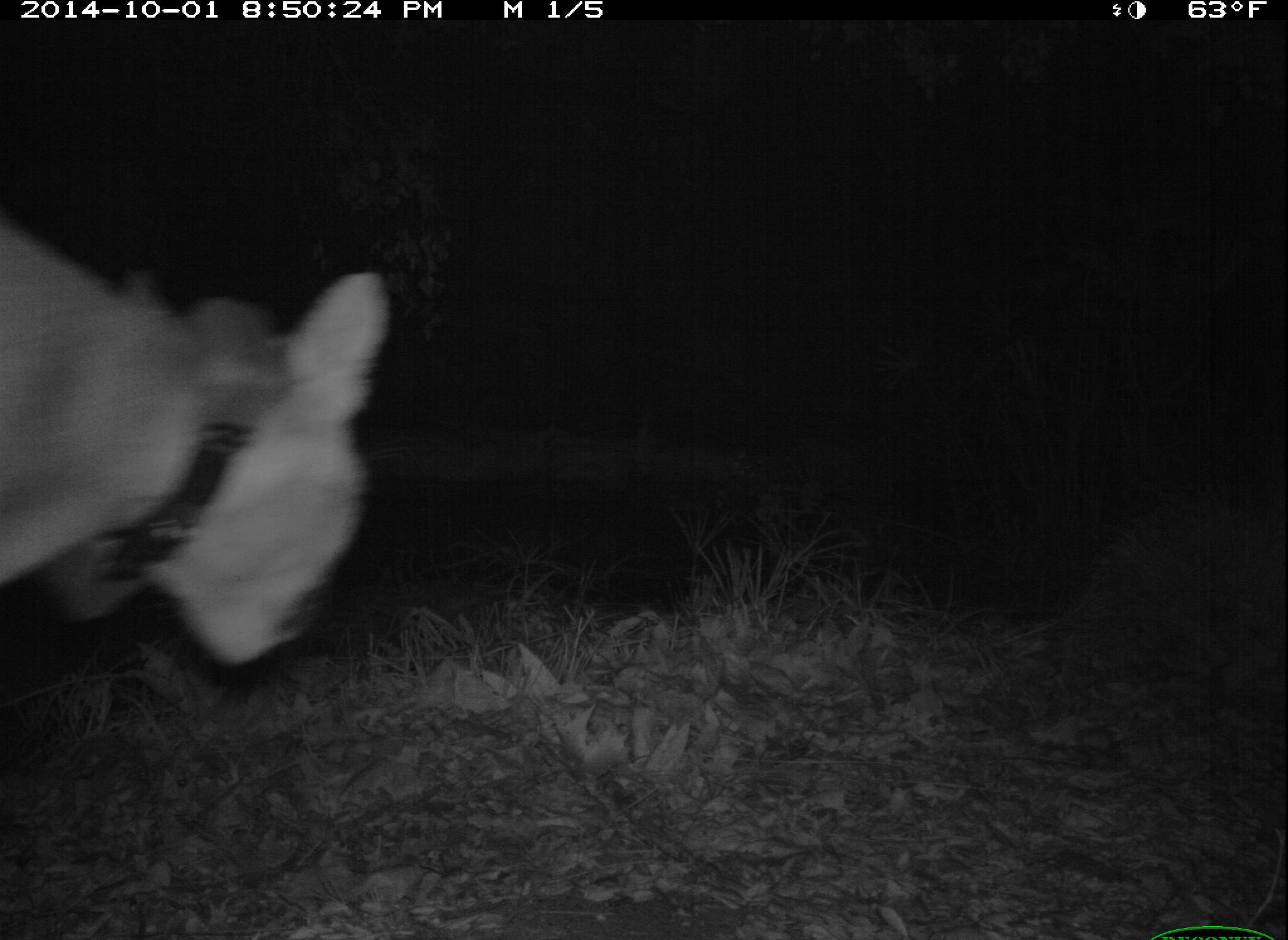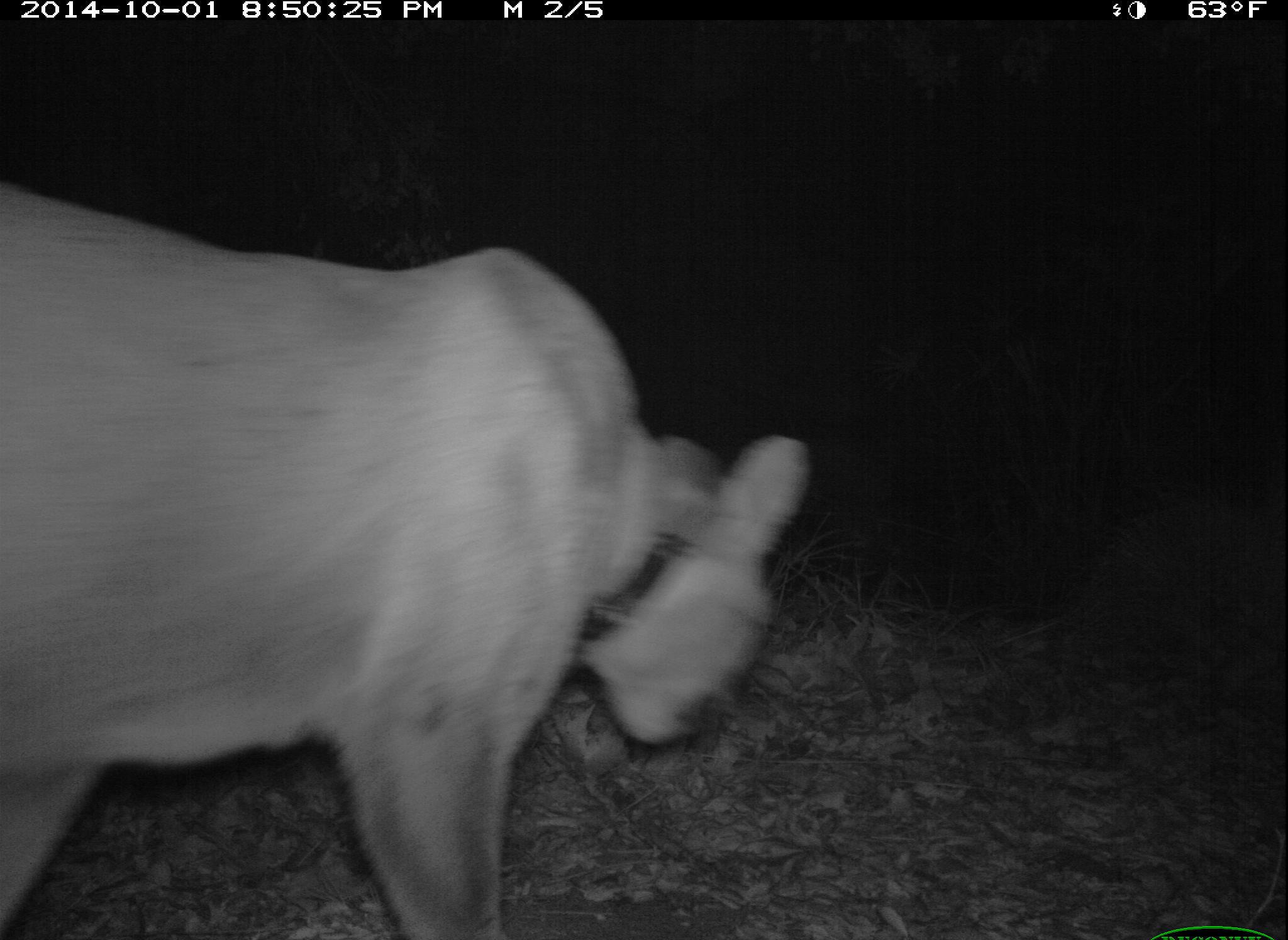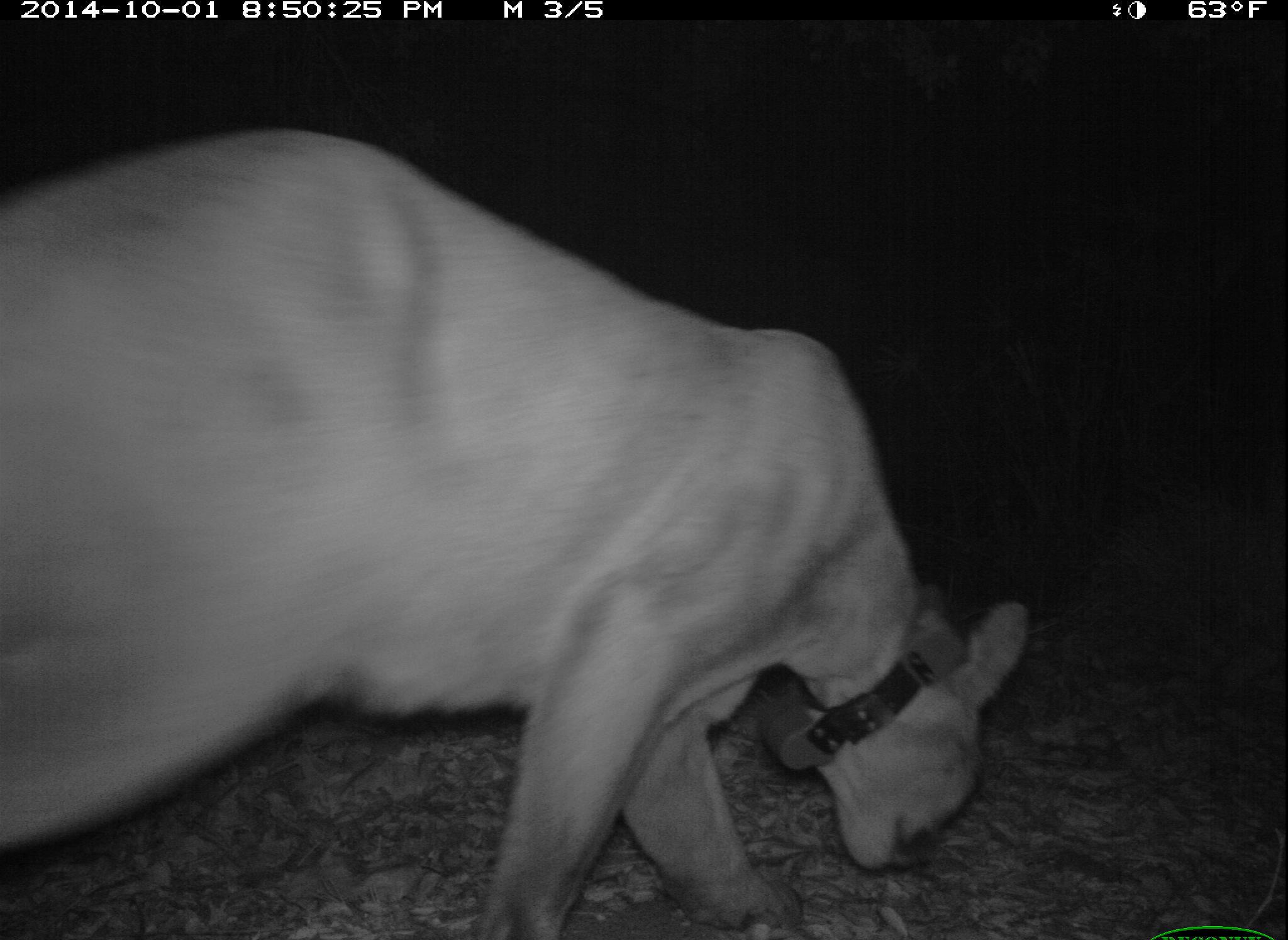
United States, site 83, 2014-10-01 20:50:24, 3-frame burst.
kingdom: Animalia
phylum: Chordata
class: Mammalia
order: Carnivora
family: Felidae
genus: Puma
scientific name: Puma concolor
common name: mountain lion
Mountain lion (Puma concolor).